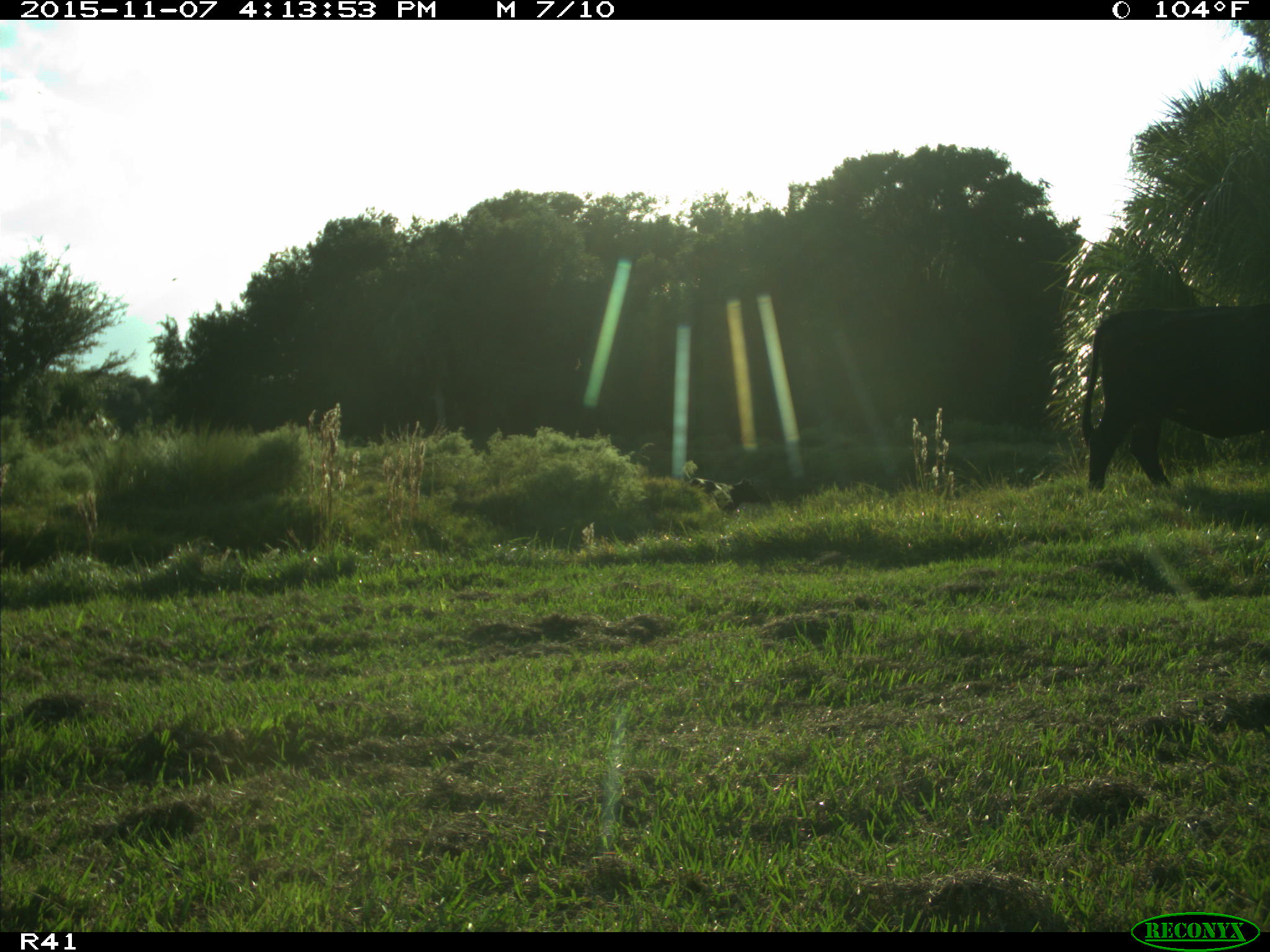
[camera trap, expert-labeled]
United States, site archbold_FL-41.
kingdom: Animalia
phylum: Chordata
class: Mammalia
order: Artiodactyla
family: Bovidae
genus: Bos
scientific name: Bos taurus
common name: domestic cow